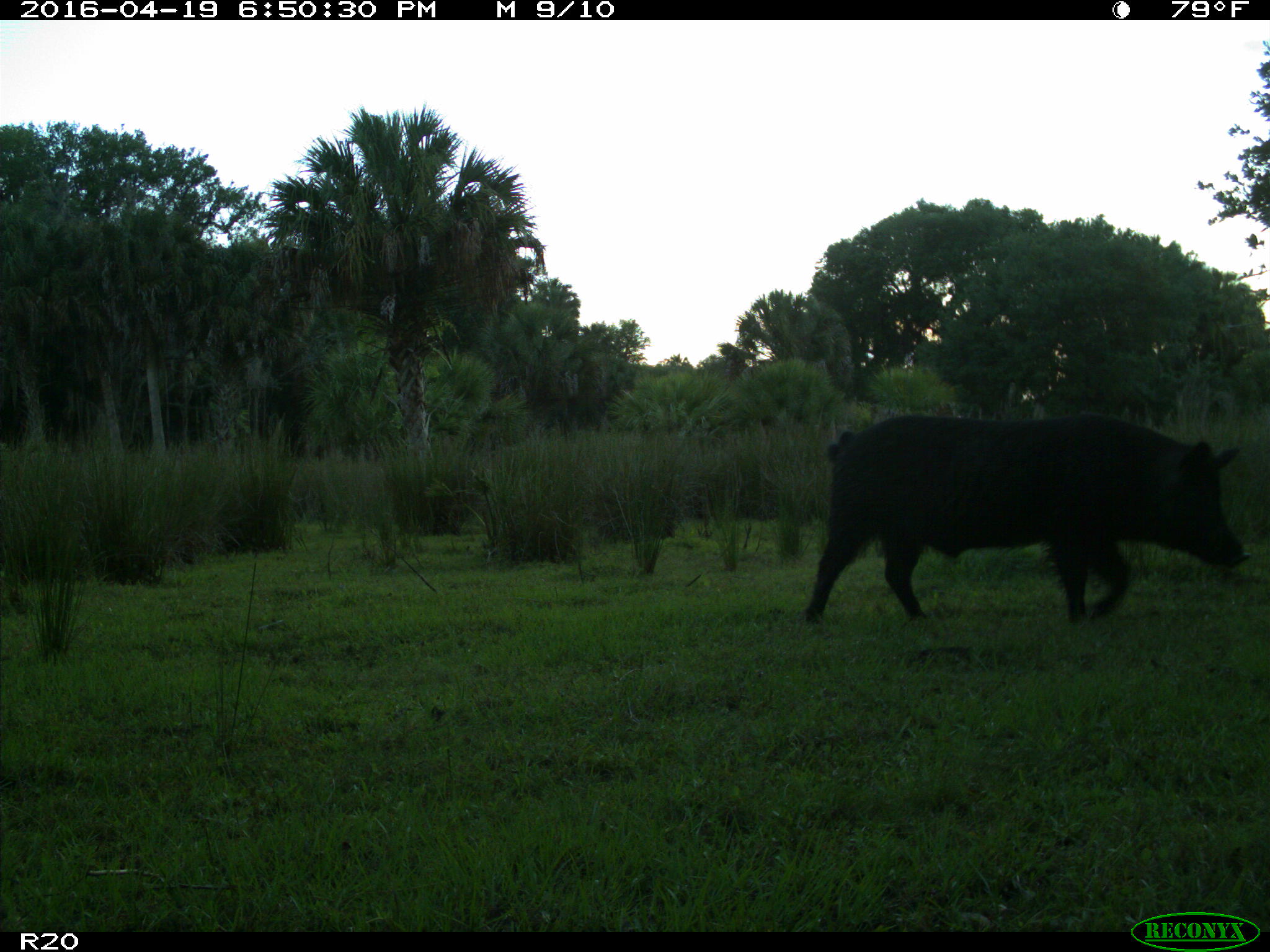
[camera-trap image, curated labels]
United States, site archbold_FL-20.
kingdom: Animalia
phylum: Chordata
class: Mammalia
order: Artiodactyla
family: Suidae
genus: Sus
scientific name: Sus scrofa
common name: wild boar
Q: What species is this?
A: Sus scrofa (wild boar).